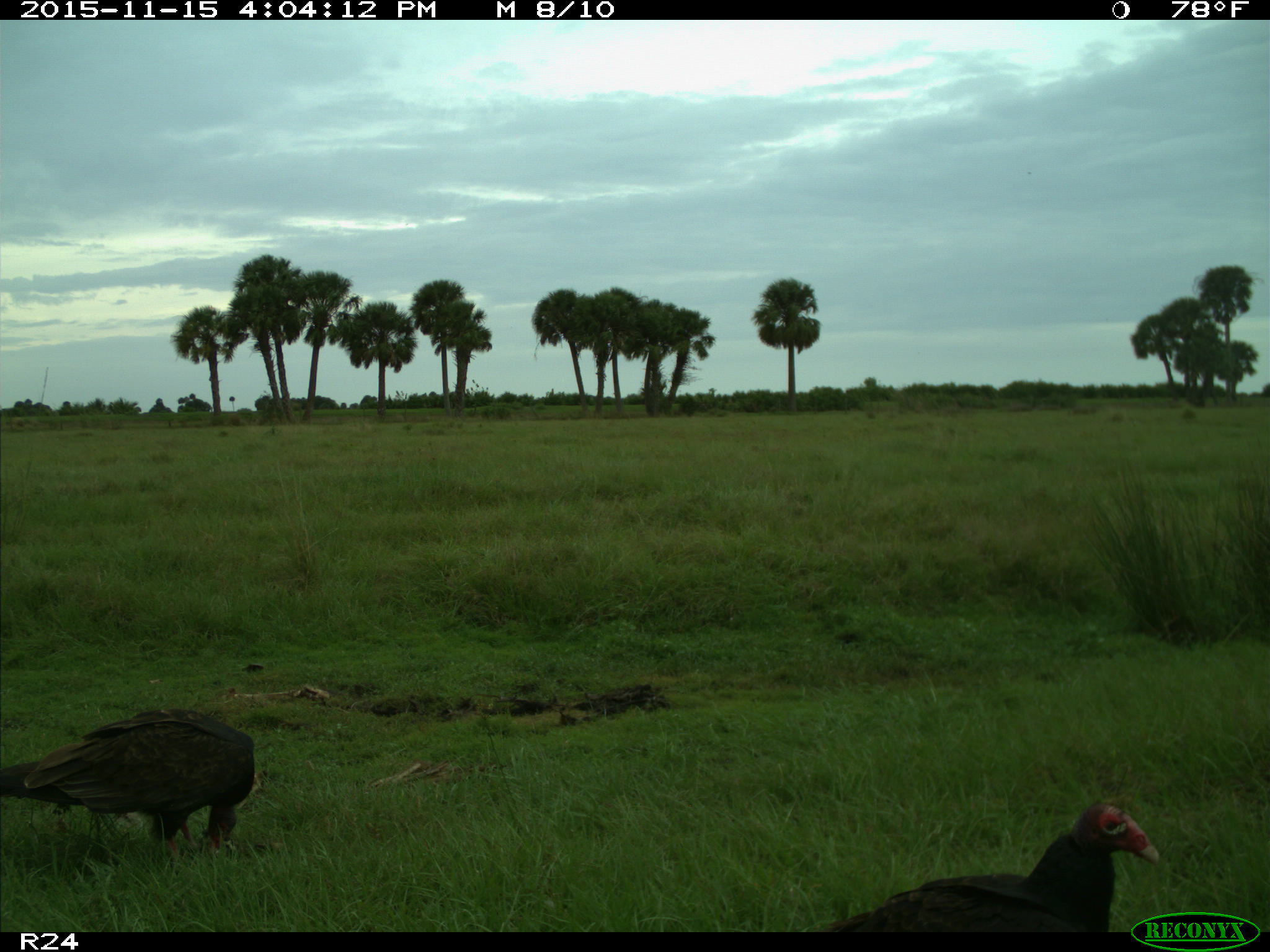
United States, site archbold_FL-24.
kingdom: Animalia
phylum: Chordata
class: Aves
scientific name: Aves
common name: birds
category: unidentified bird